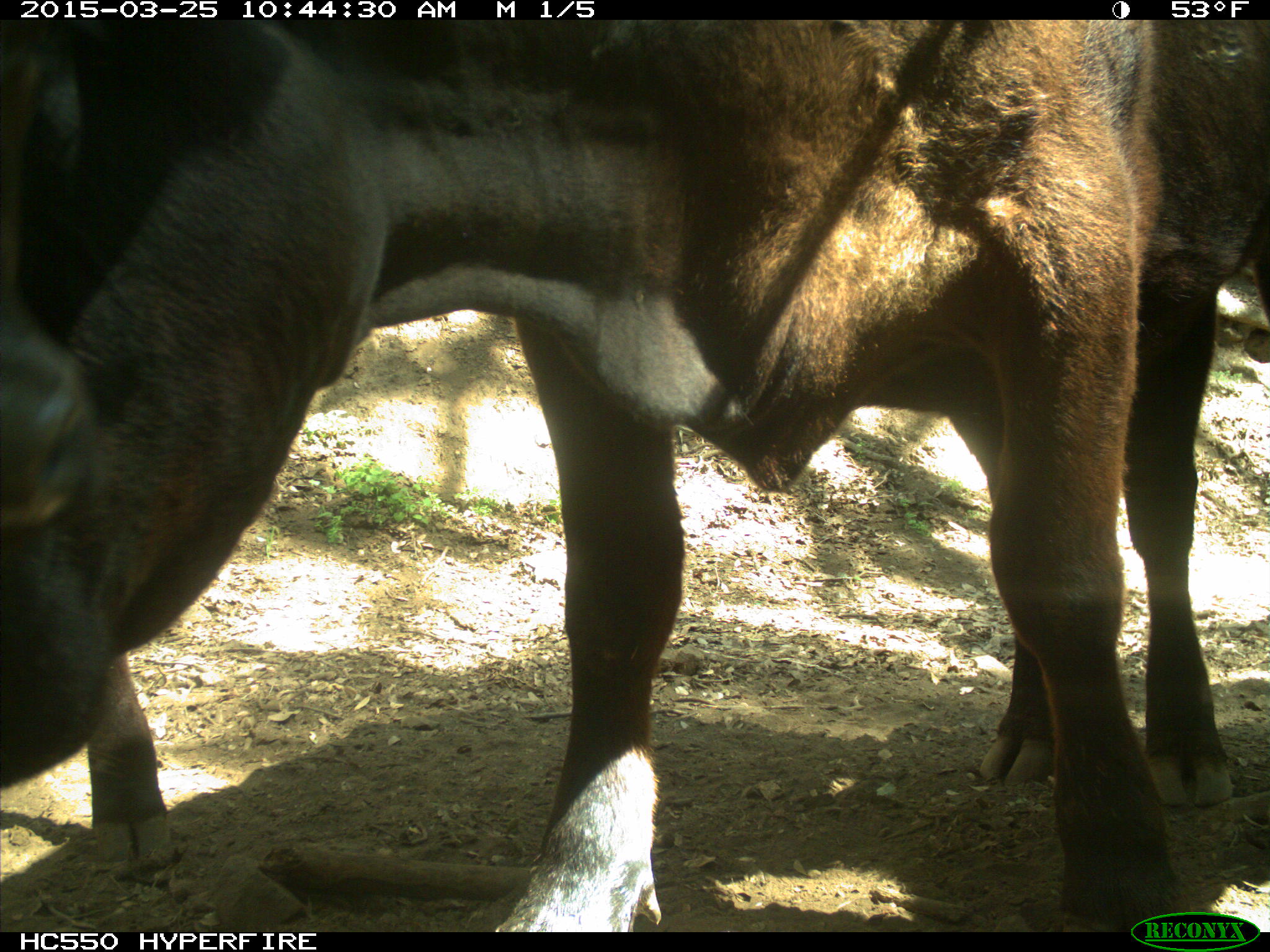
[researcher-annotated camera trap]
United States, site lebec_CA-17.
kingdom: Animalia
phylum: Chordata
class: Mammalia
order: Artiodactyla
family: Bovidae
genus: Bos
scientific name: Bos taurus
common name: domestic cow